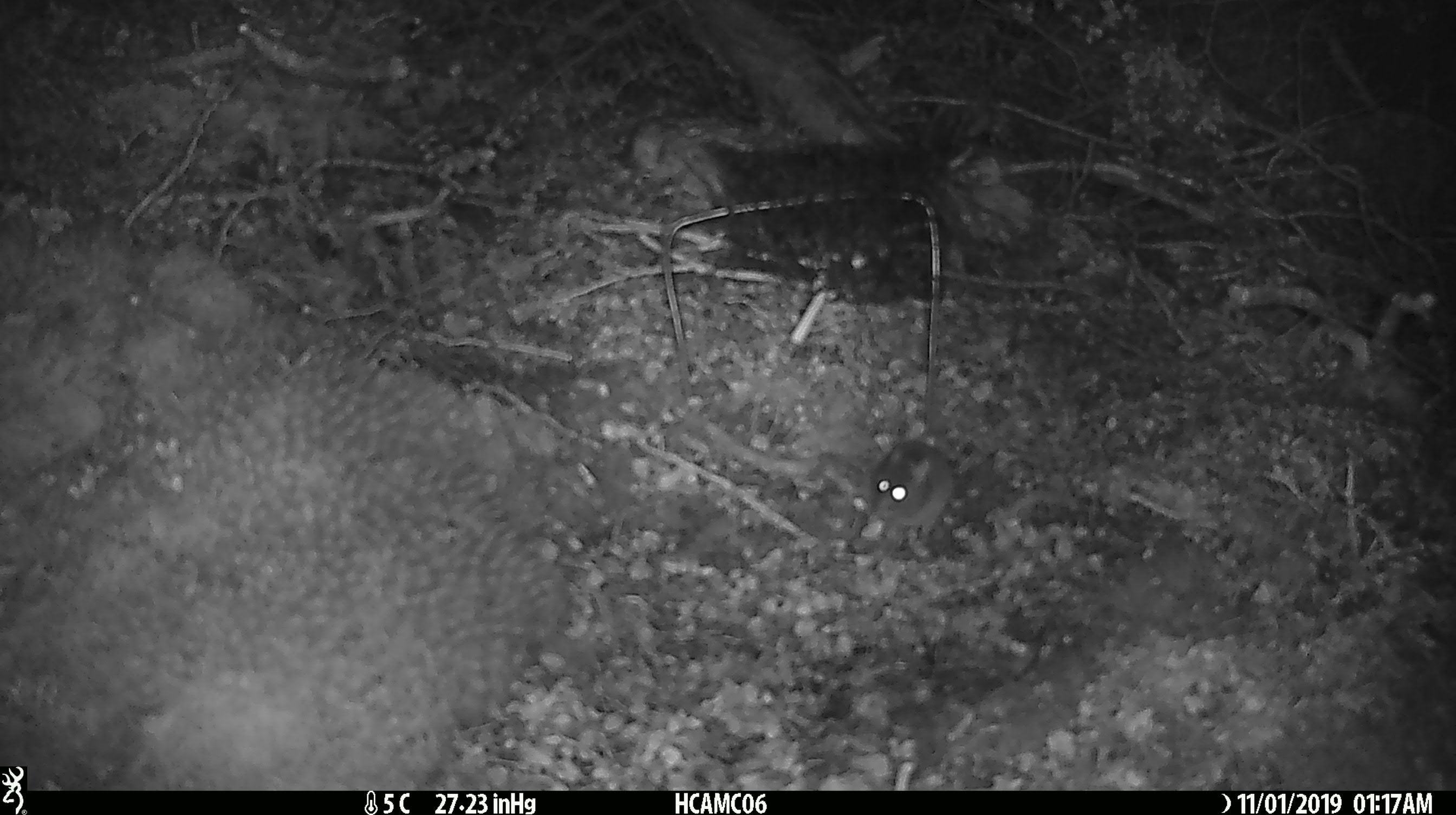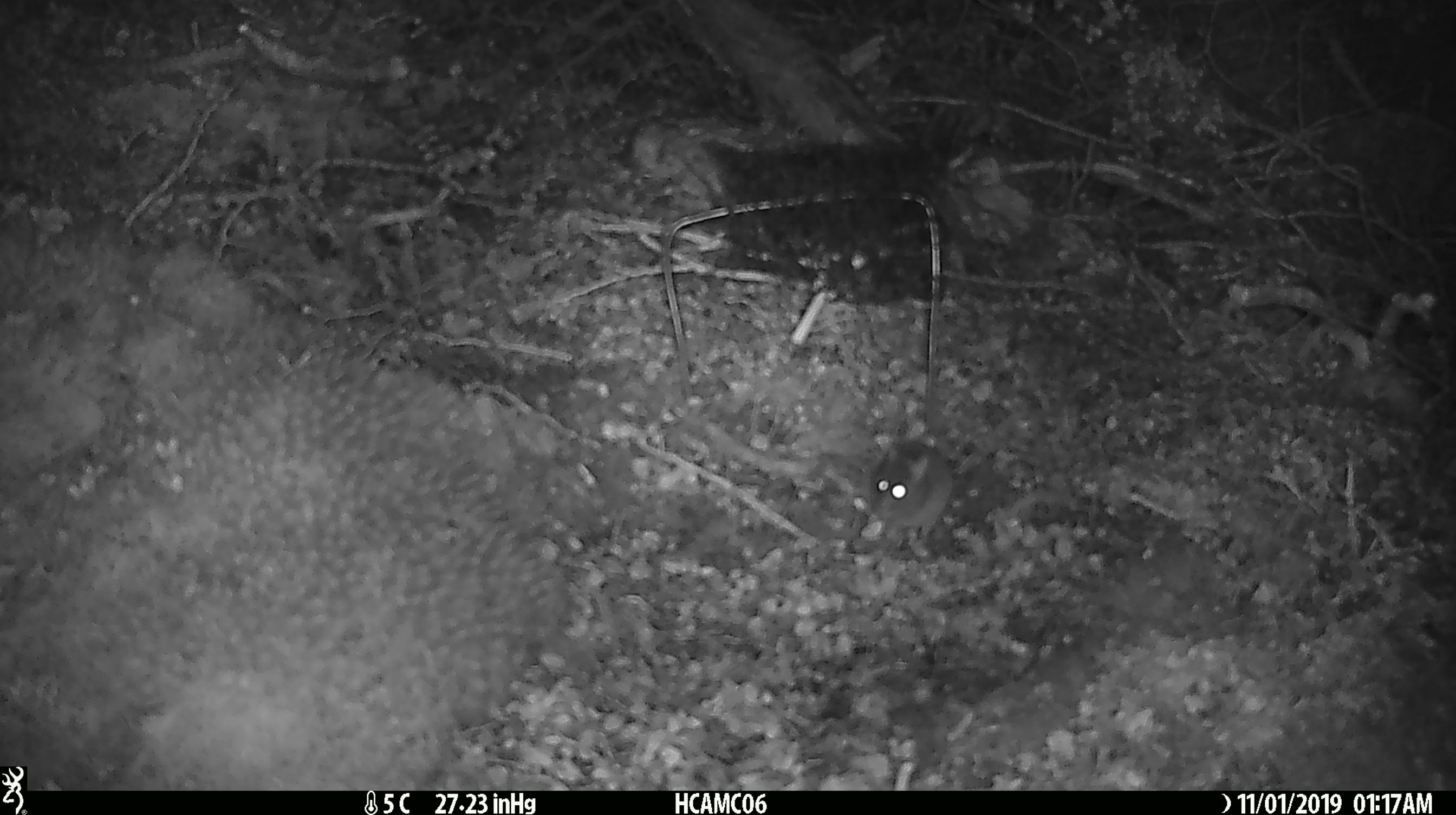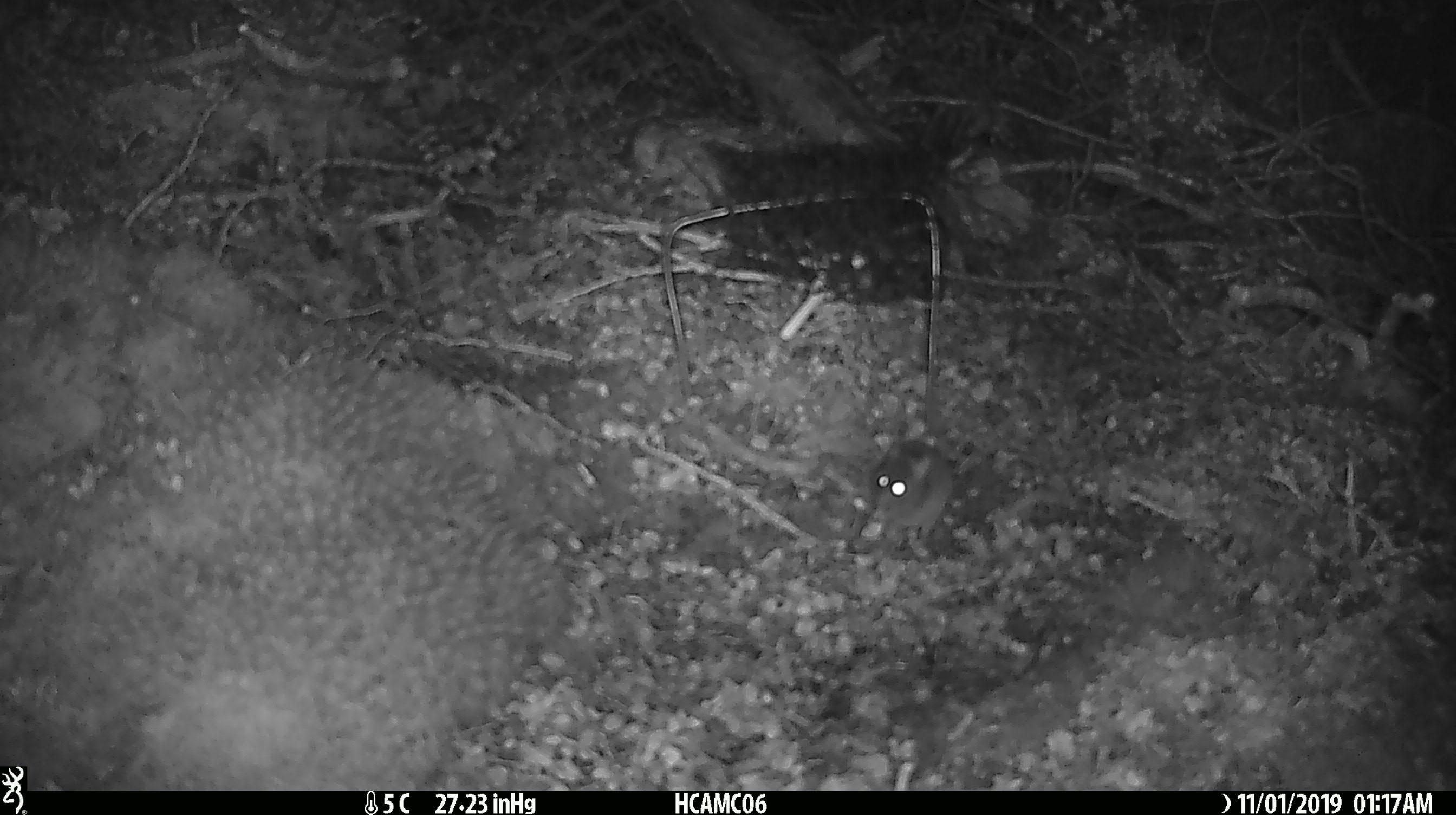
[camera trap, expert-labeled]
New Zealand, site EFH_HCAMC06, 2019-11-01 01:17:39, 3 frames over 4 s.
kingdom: Animalia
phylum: Chordata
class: Mammalia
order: Rodentia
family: Muridae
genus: Mus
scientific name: Mus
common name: mouse